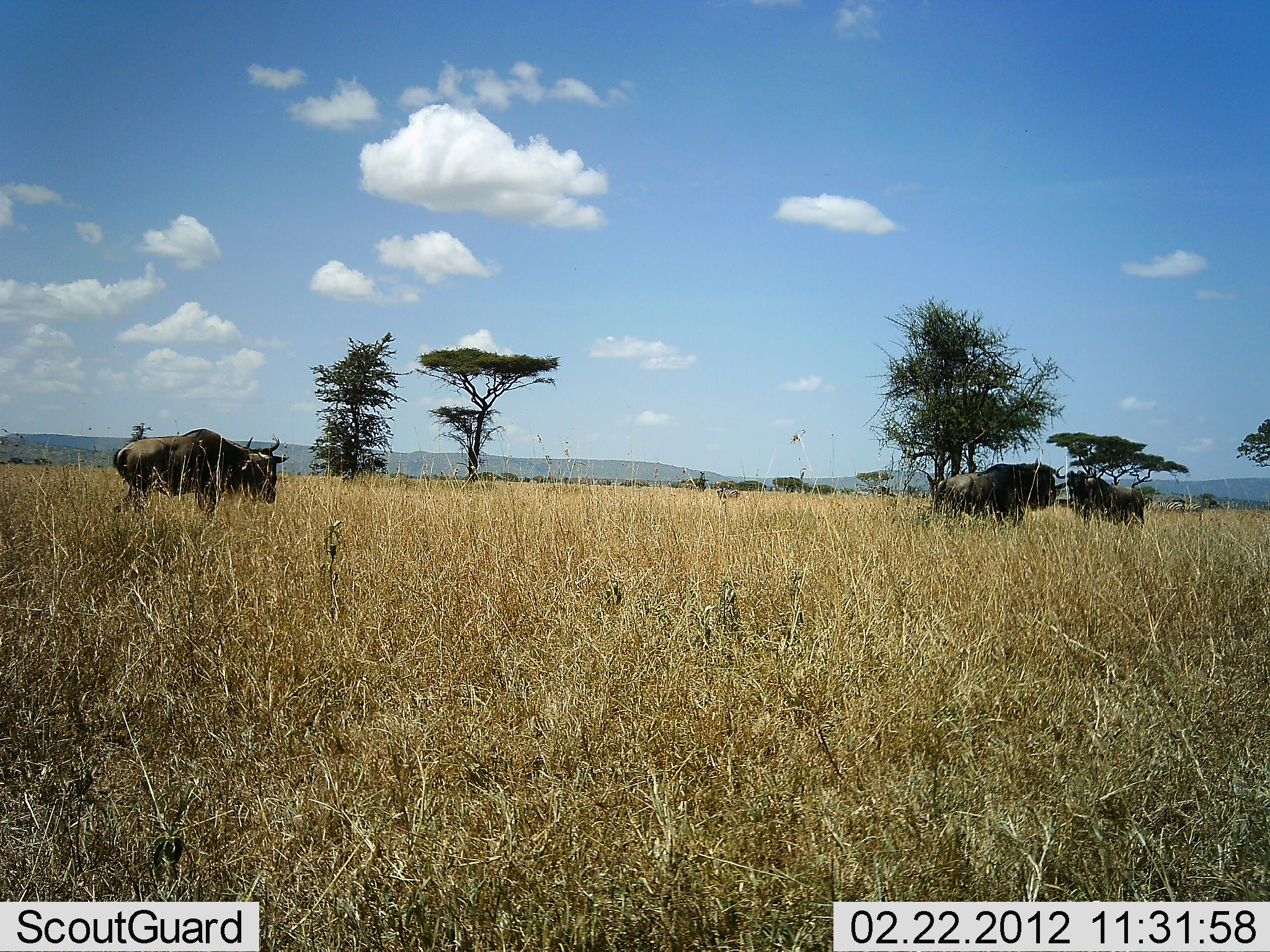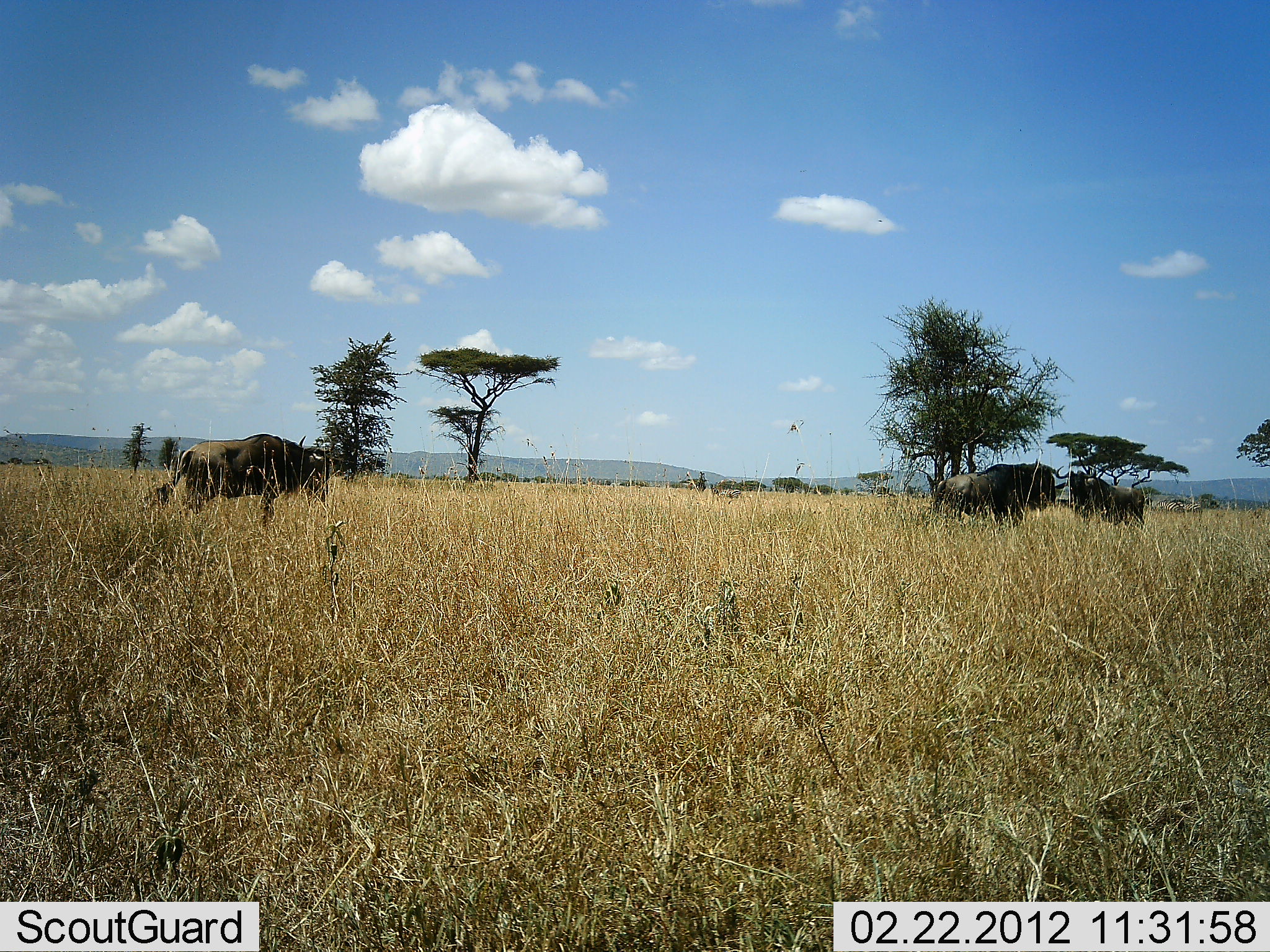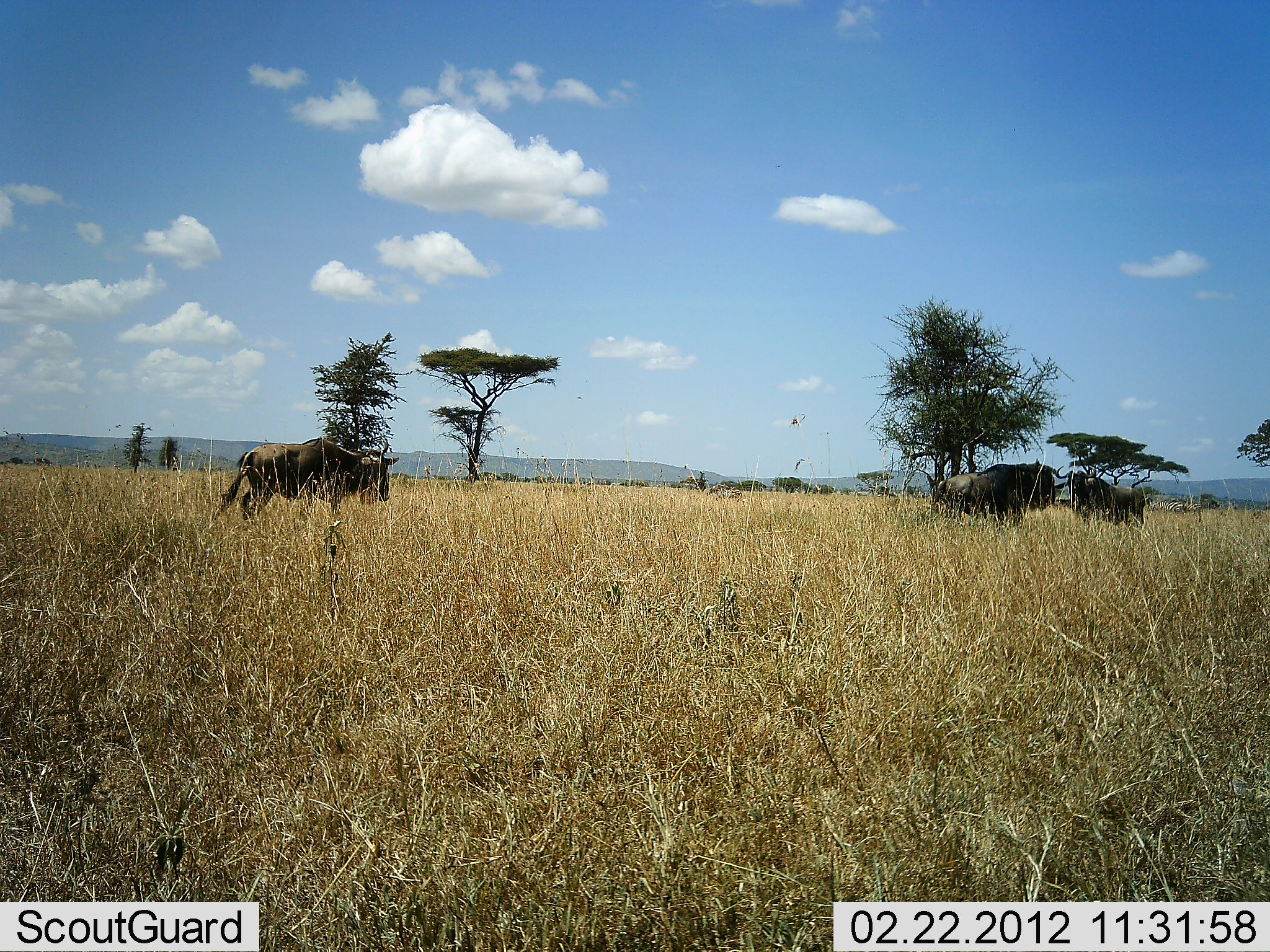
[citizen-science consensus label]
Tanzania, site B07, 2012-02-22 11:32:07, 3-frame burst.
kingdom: Animalia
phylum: Chordata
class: Mammalia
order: Artiodactyla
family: Bovidae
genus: Connochaetes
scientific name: Connochaetes taurinus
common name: blue wildebeest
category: wildebeest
Wildebeest (blue wildebeest) (Connochaetes taurinus), count 3. Behavior (volunteer vote fractions): standing 78%, resting 0%, moving 83%, interacting 0%. Young present (vote fraction): 0%. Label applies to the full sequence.